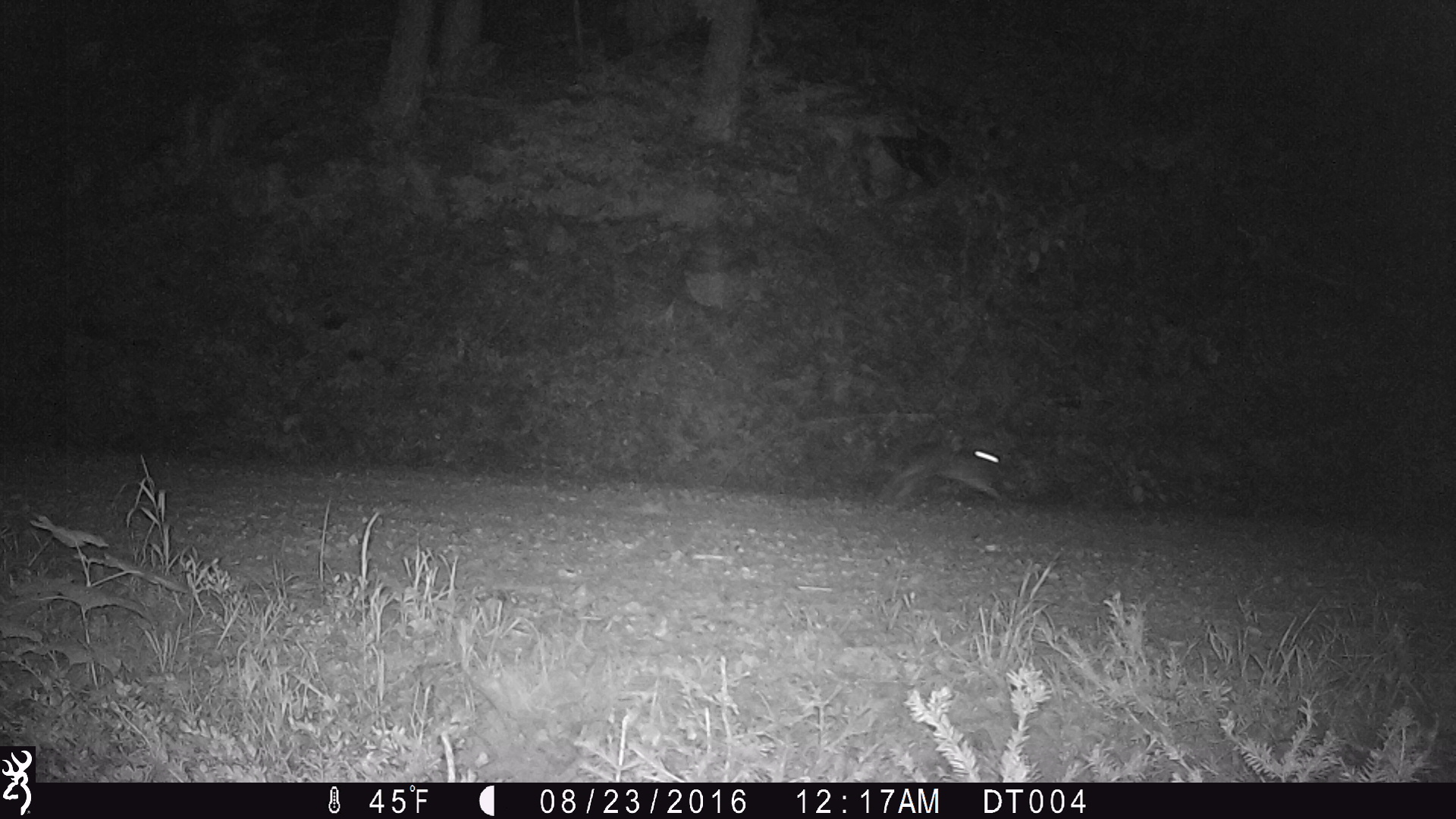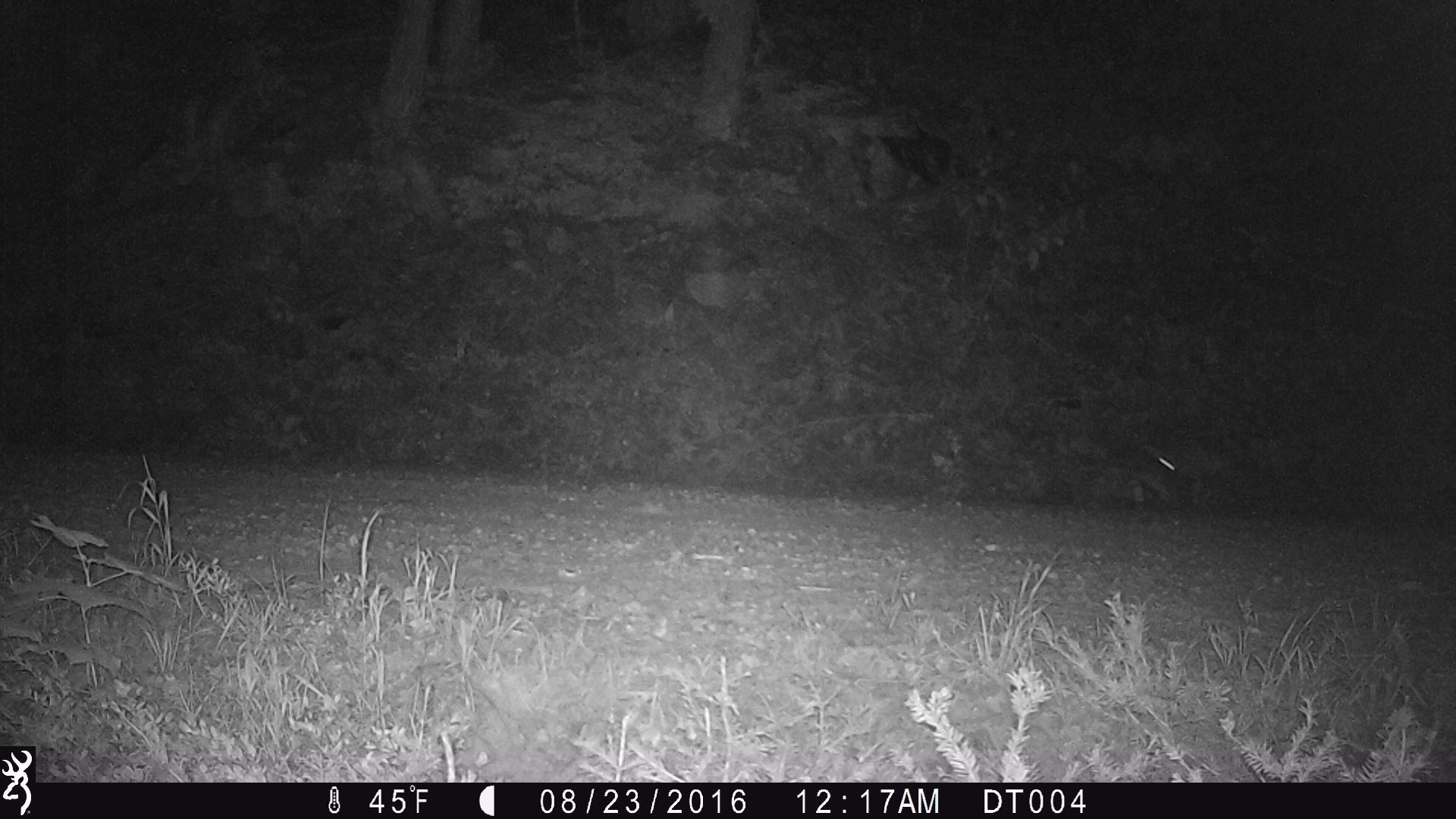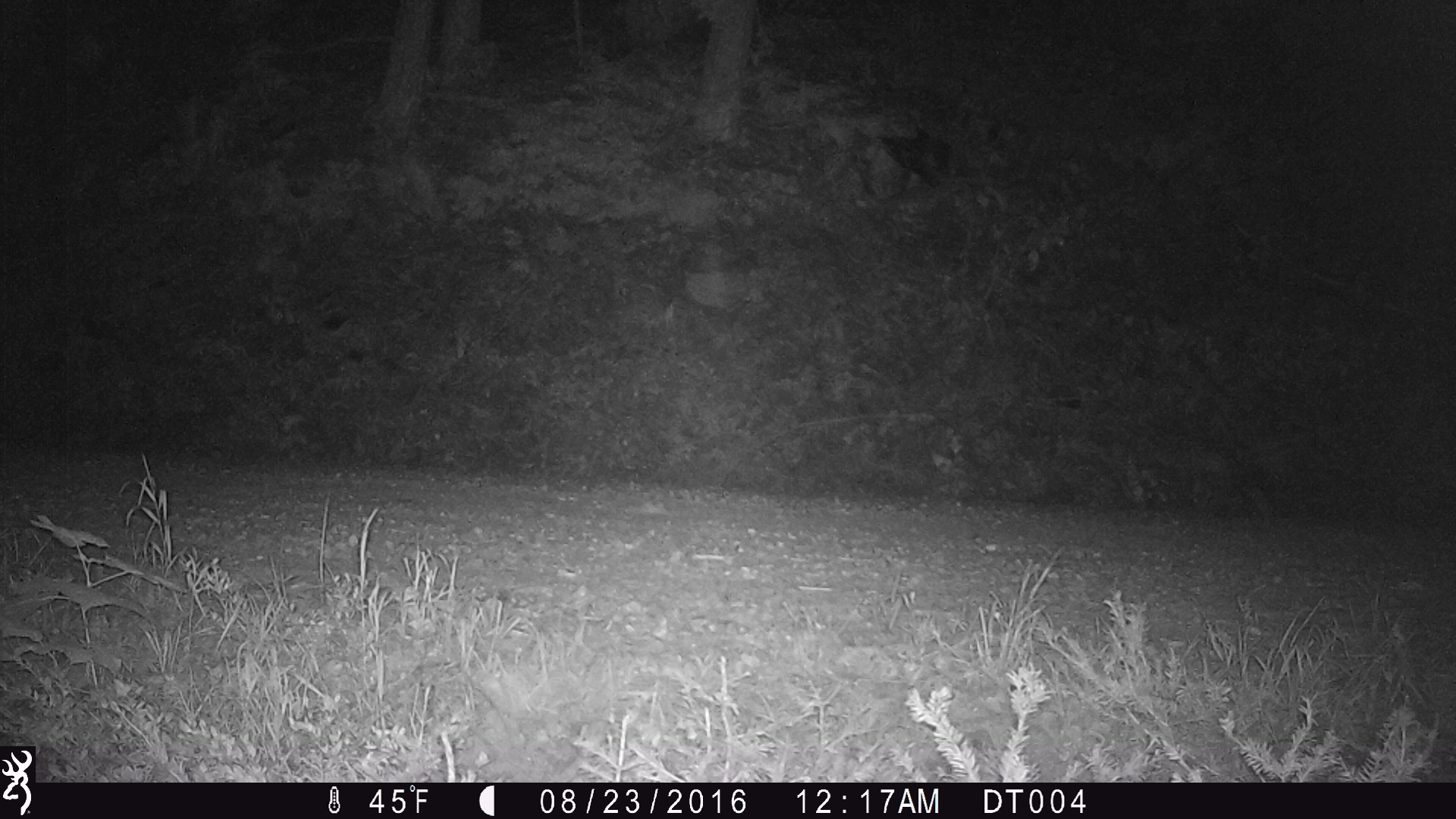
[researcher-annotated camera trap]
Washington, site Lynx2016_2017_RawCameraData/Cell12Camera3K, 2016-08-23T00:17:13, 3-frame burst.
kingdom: Animalia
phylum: Chordata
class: Mammalia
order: Lagomorpha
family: Leporidae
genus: Lepus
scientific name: Lepus americanus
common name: snowshoe hare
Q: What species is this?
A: Lepus americanus (snowshoe hare).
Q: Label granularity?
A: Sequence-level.